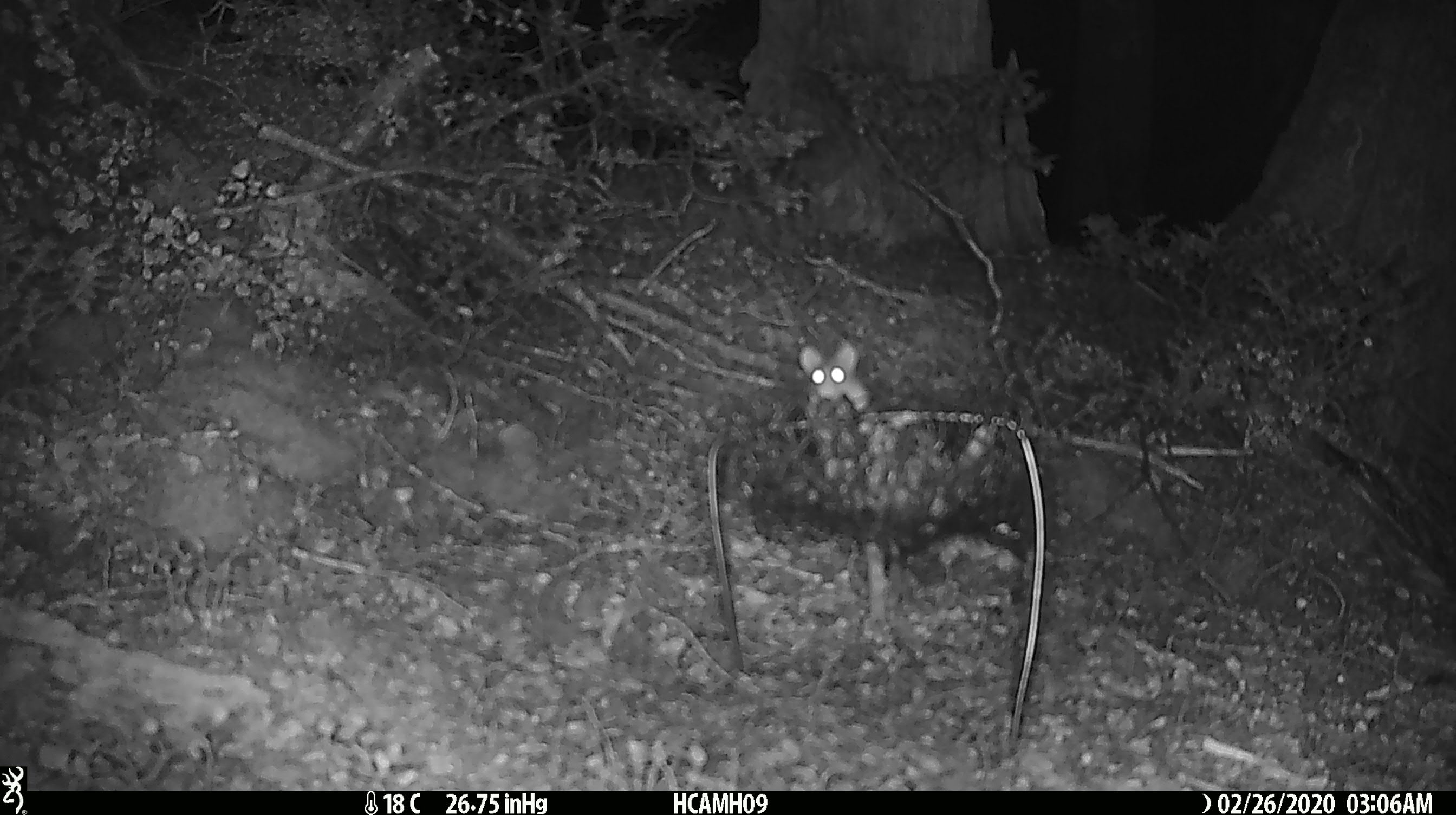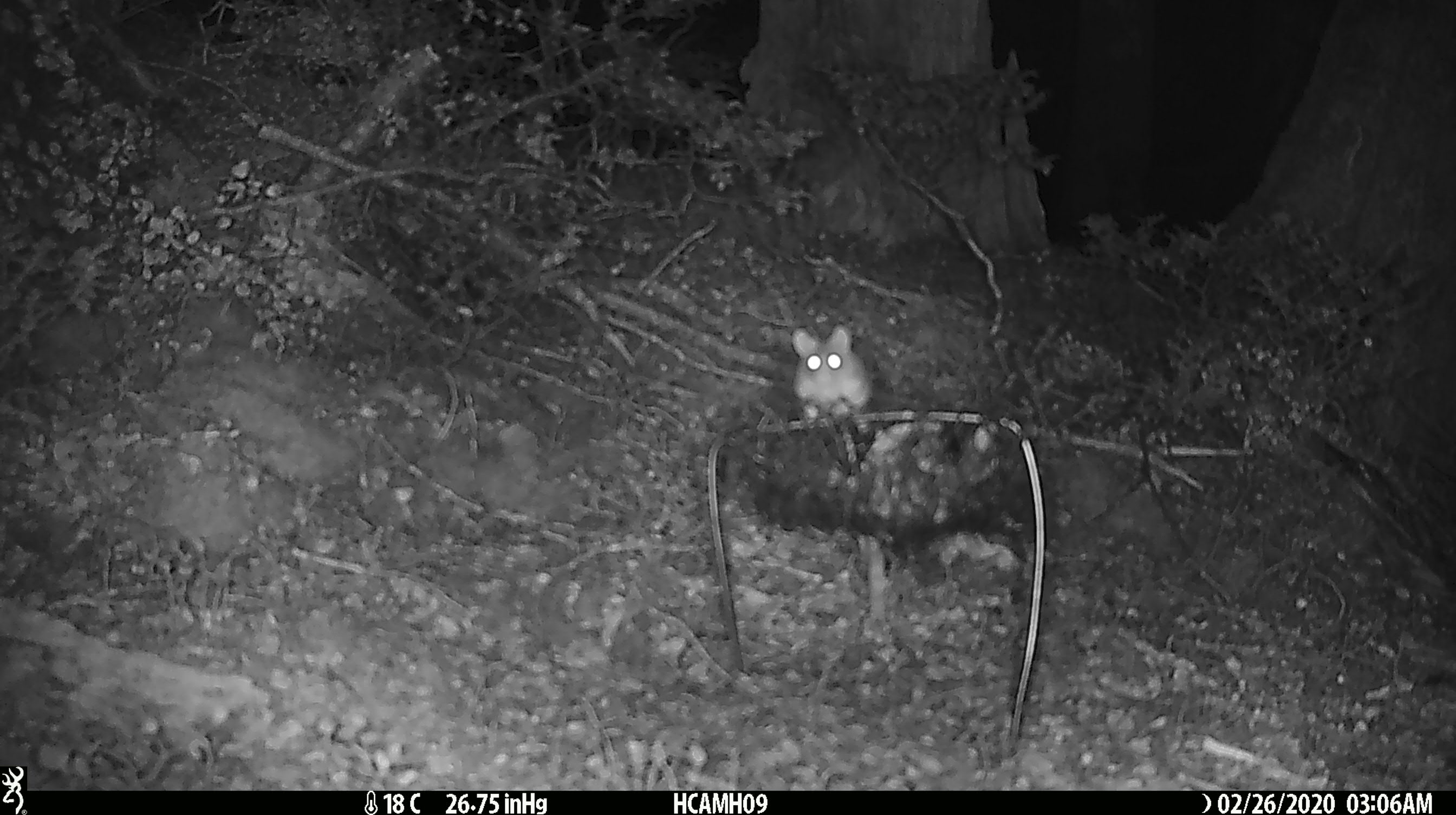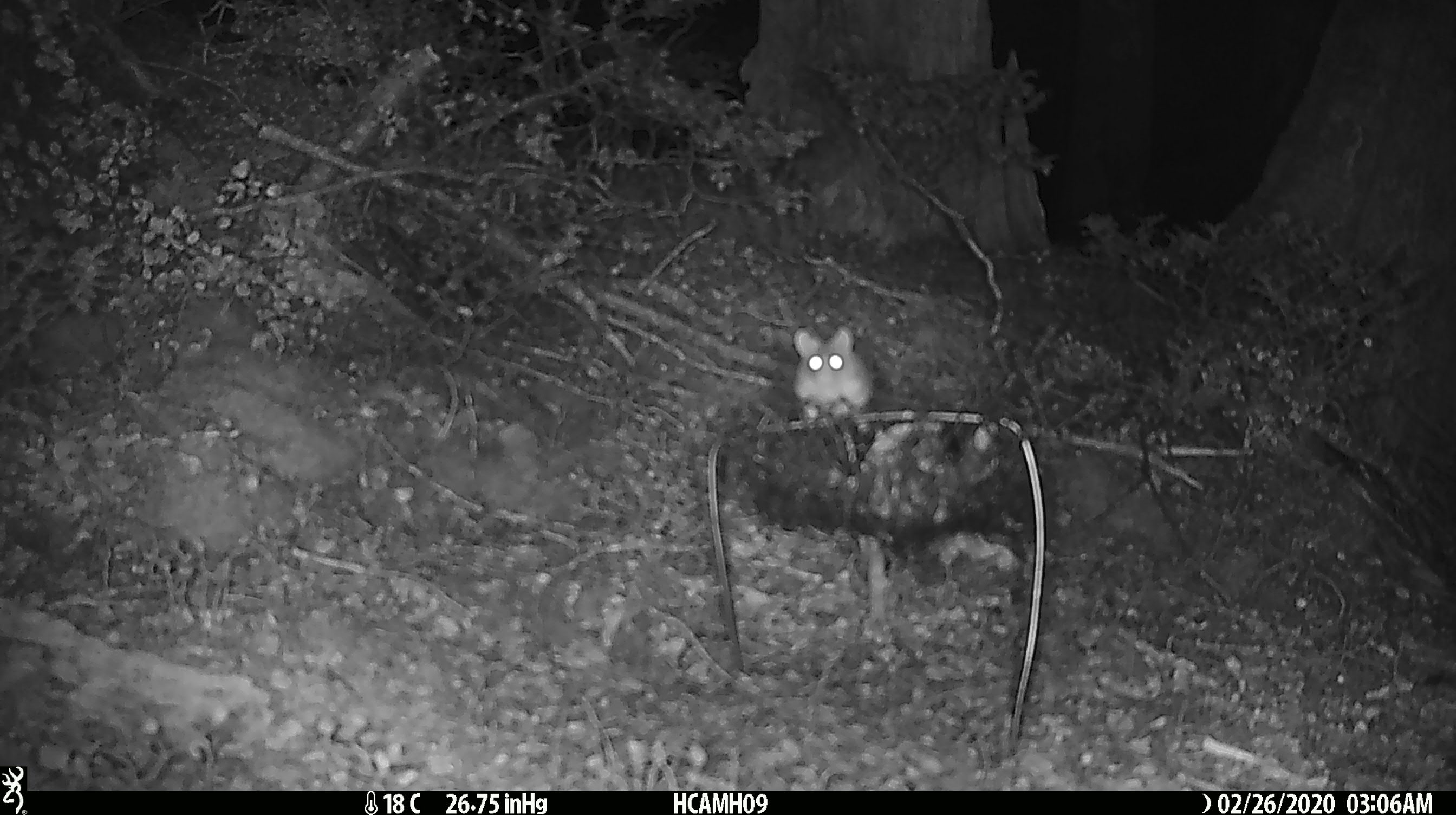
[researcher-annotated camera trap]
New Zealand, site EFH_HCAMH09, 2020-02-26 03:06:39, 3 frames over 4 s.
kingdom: Animalia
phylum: Chordata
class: Mammalia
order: Rodentia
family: Muridae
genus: Mus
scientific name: Mus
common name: mouse